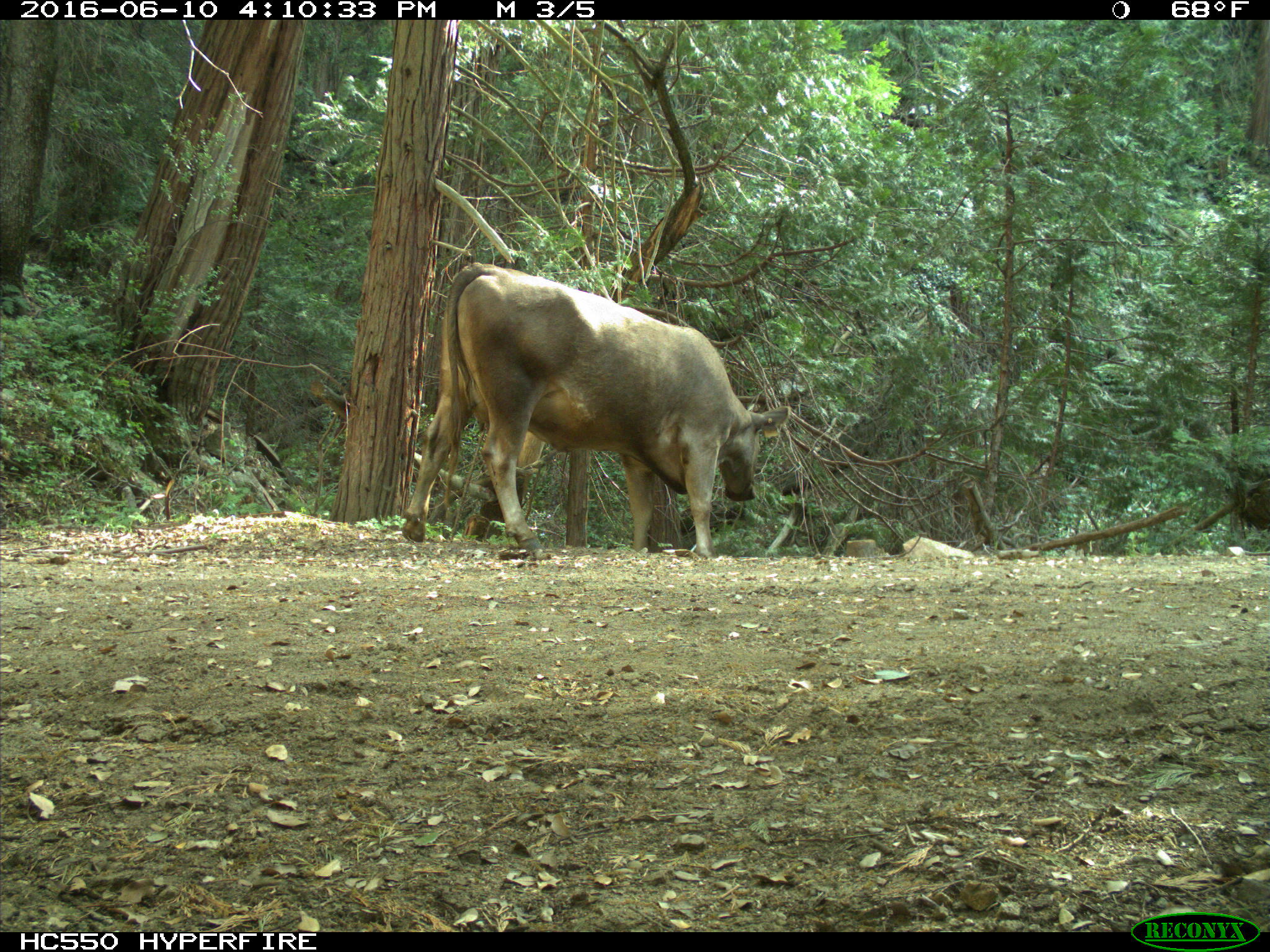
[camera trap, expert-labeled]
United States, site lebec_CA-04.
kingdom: Animalia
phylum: Chordata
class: Mammalia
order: Artiodactyla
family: Bovidae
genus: Bos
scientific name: Bos taurus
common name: domestic cow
Bos taurus (domestic cow).